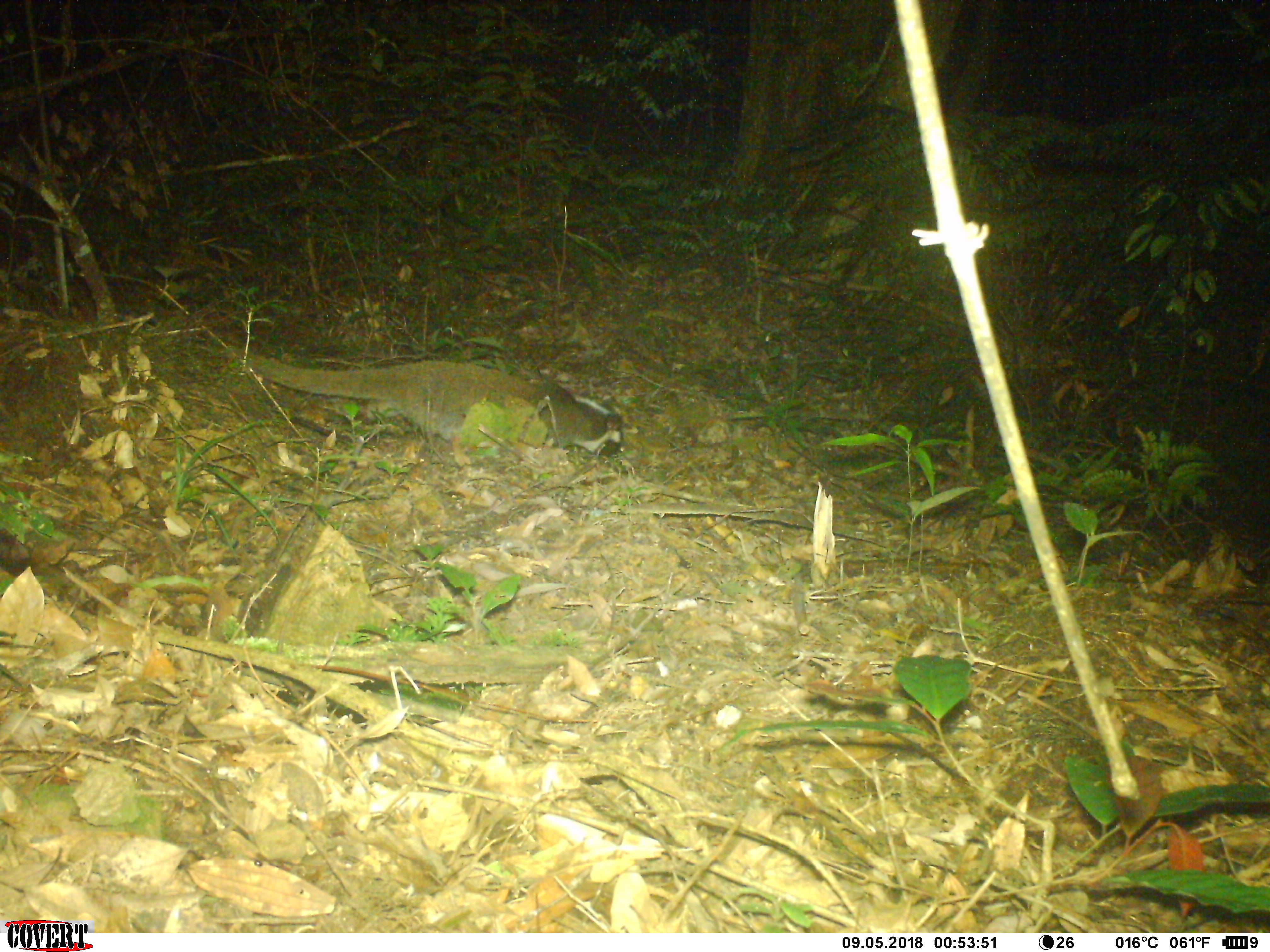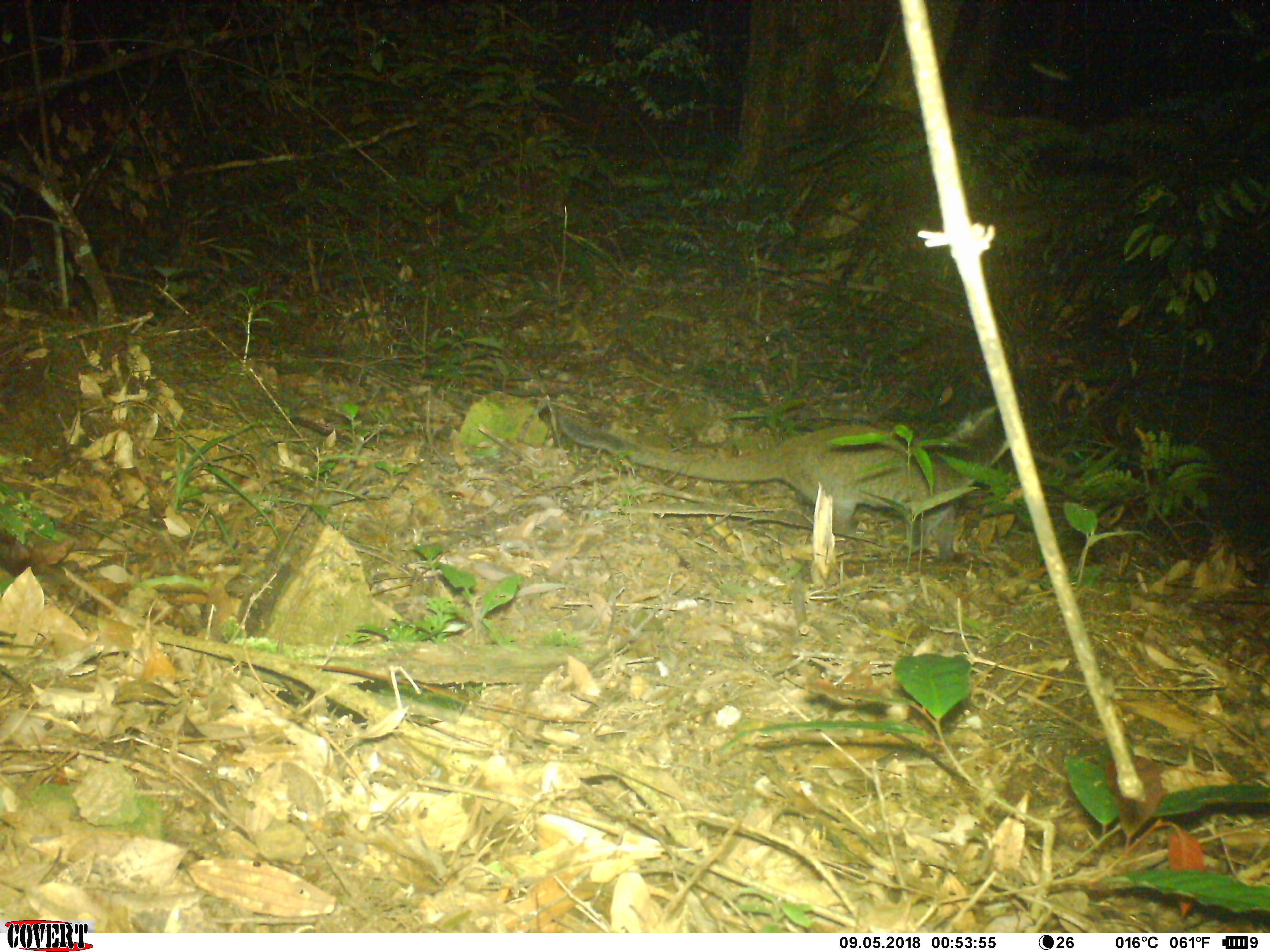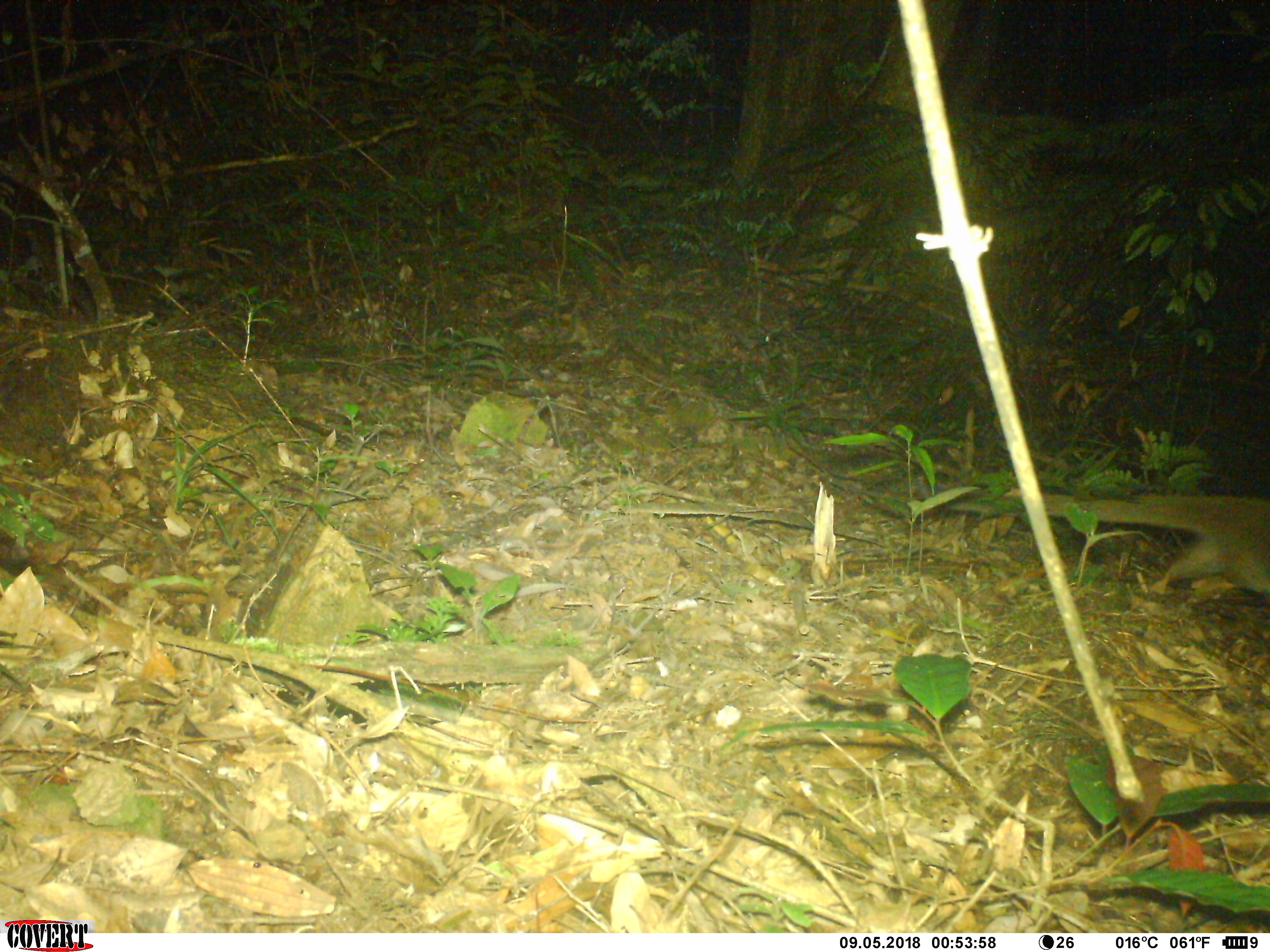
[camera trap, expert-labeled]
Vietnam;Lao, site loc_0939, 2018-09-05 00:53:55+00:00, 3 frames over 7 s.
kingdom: Animalia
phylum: Chordata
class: Mammalia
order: Carnivora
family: Viverridae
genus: Paguma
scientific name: Paguma larvata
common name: masked palm civet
Masked palm civet (Paguma larvata). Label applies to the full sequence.